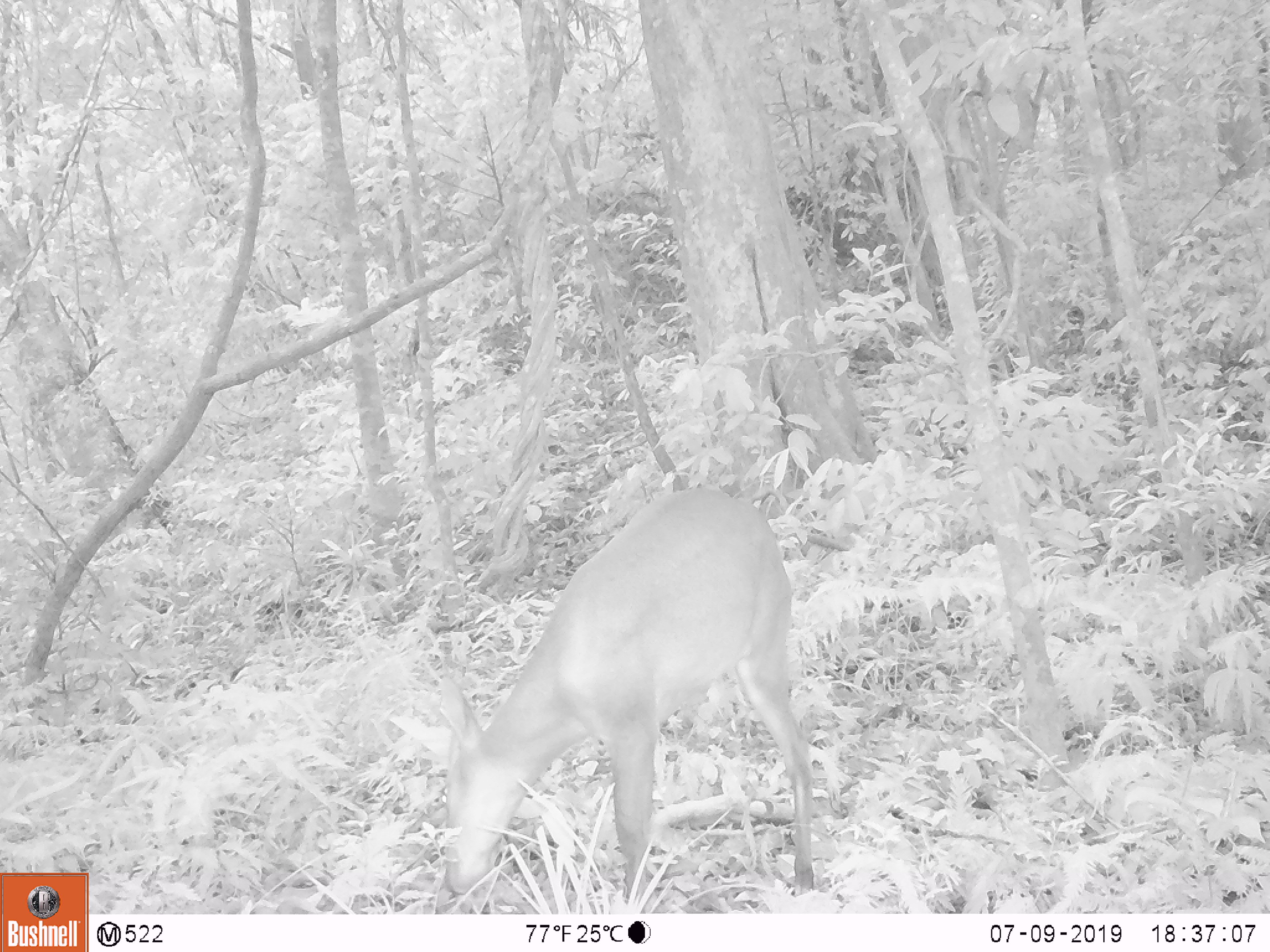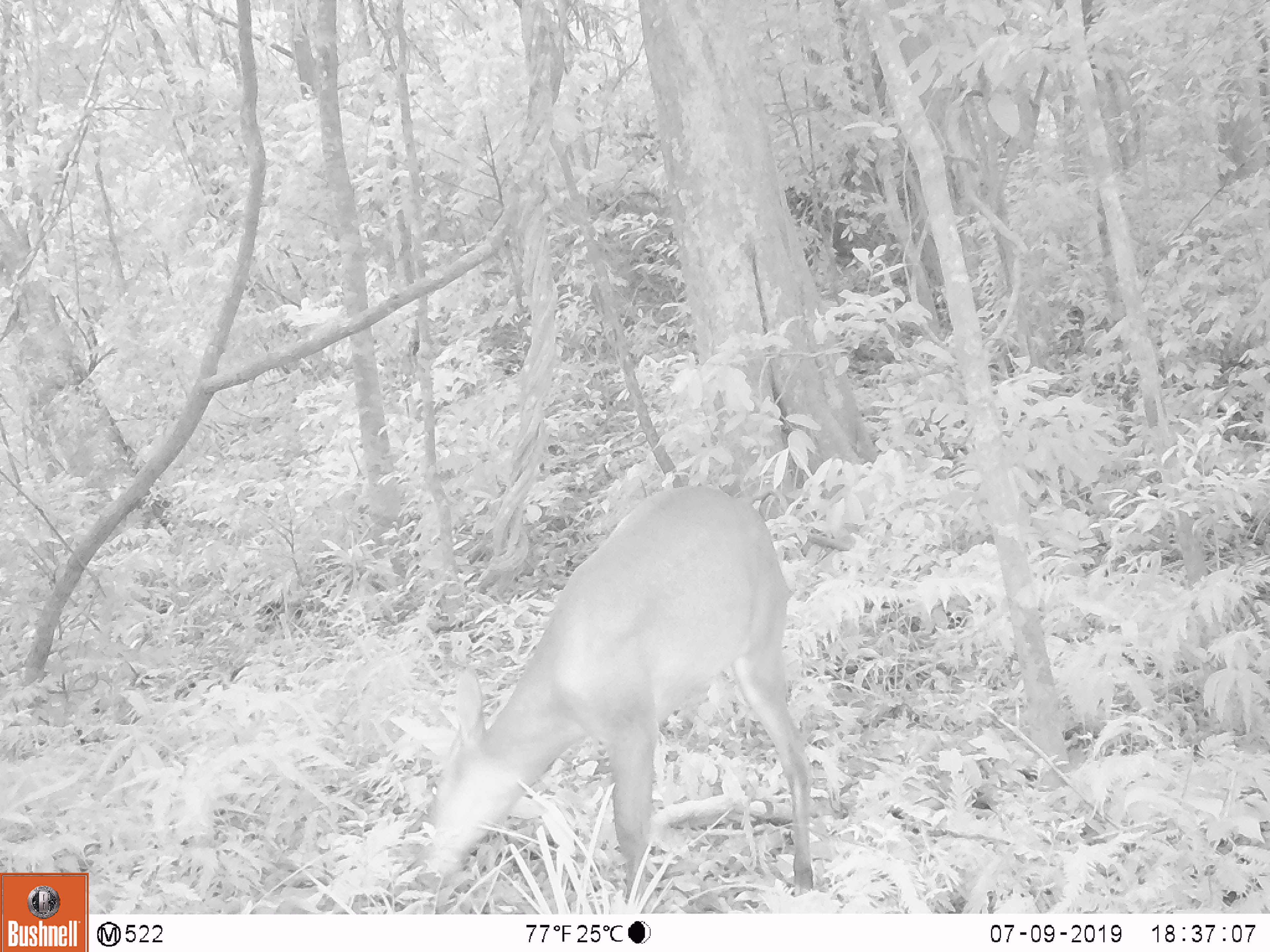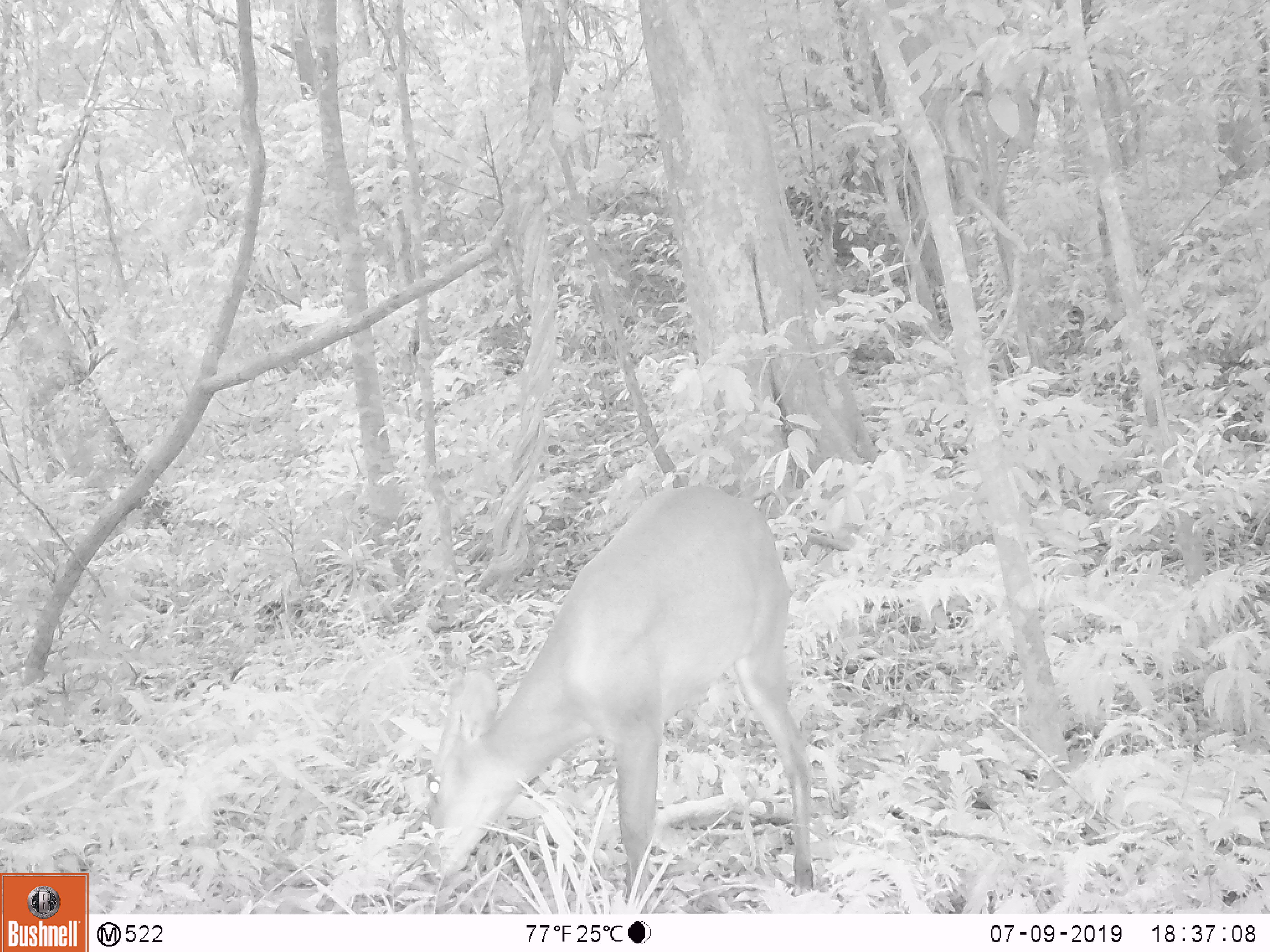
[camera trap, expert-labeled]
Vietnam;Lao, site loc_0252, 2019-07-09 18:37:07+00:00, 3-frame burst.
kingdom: Animalia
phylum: Chordata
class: Mammalia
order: Artiodactyla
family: Cervidae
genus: Muntiacus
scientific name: Muntiacus vuquangensis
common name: large-antlered muntjac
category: large antlered muntjac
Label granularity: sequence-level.